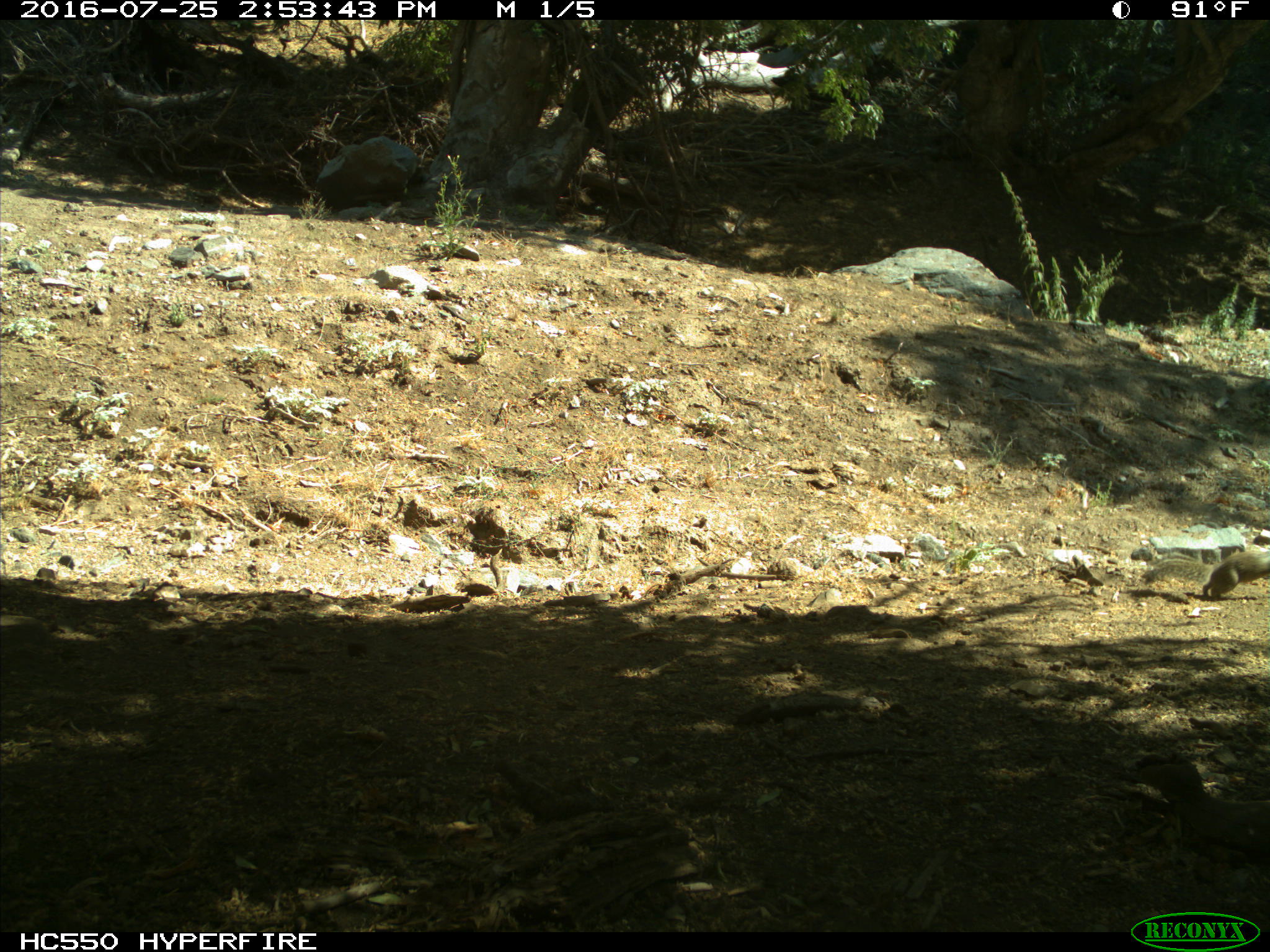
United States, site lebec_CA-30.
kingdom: Animalia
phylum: Chordata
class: Mammalia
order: Rodentia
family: Sciuridae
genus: Otospermophilus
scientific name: Otospermophilus beecheyi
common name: california ground squirrel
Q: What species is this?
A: Otospermophilus beecheyi (california ground squirrel).